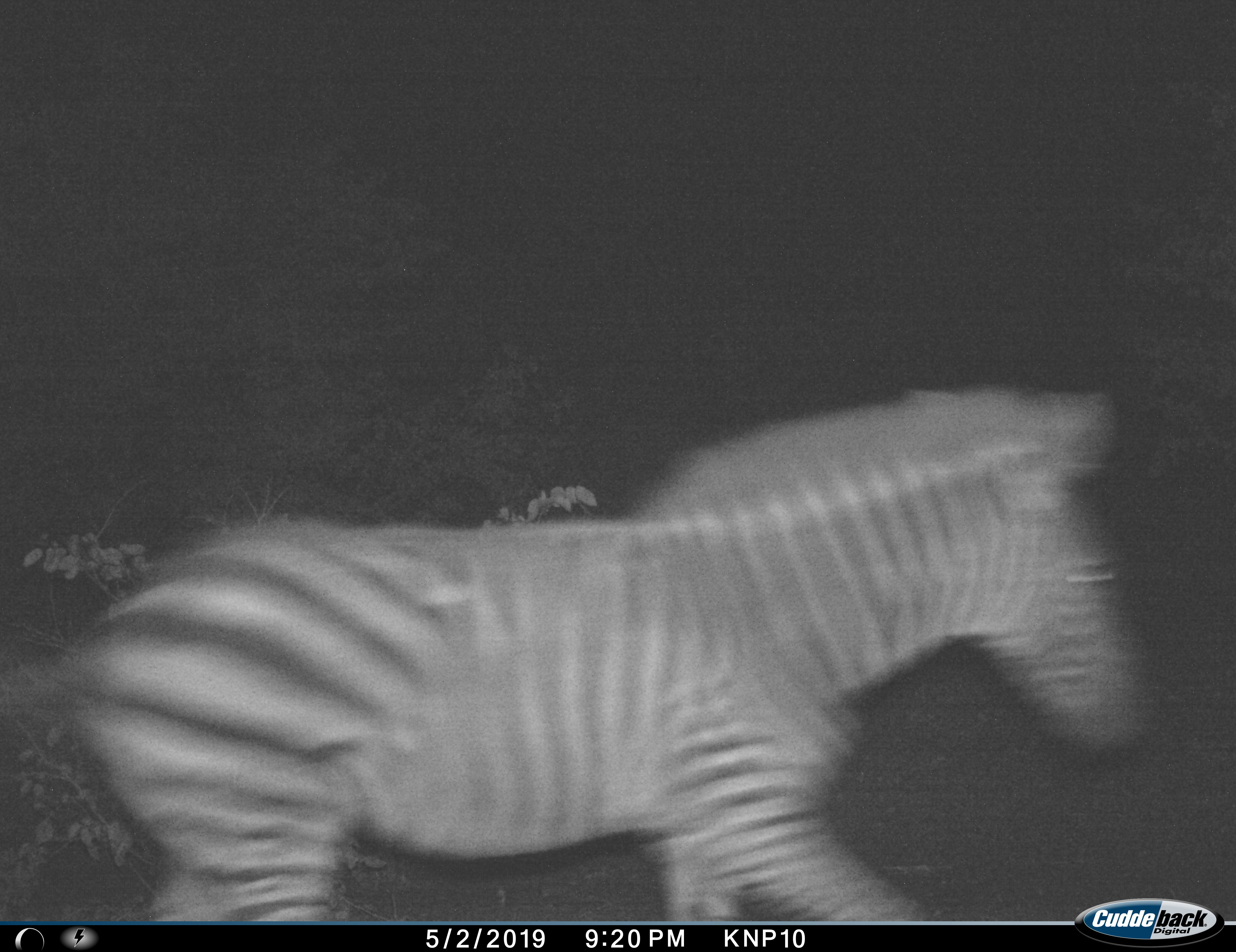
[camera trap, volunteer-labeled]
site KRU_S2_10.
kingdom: Animalia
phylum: Chordata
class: Mammalia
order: Perissodactyla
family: Equidae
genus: Equus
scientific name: Equus quagga burchellii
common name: burchell's zebra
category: zebraburchells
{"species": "zebraburchells (burchell's zebra) (Equus quagga burchellii)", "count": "1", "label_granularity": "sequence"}